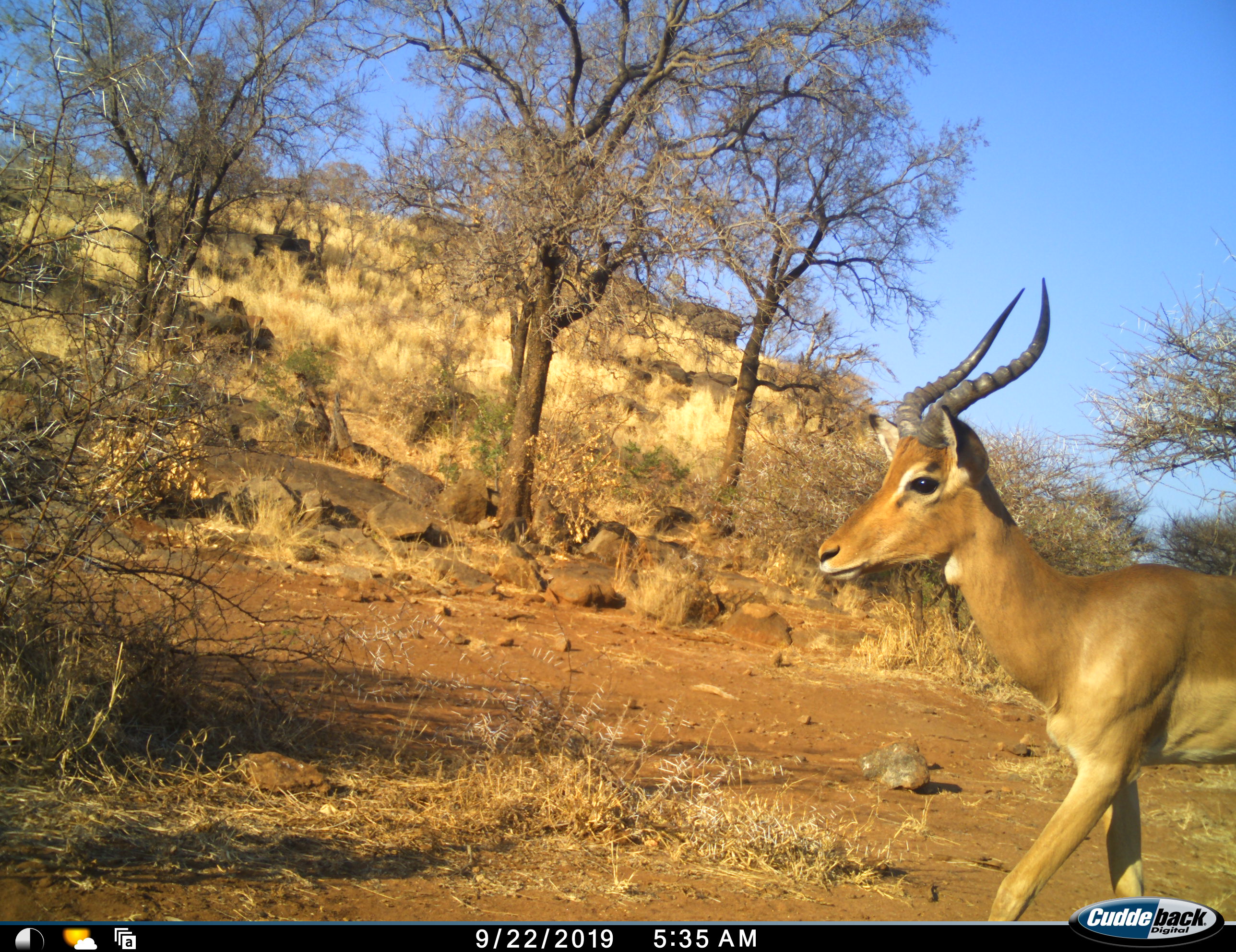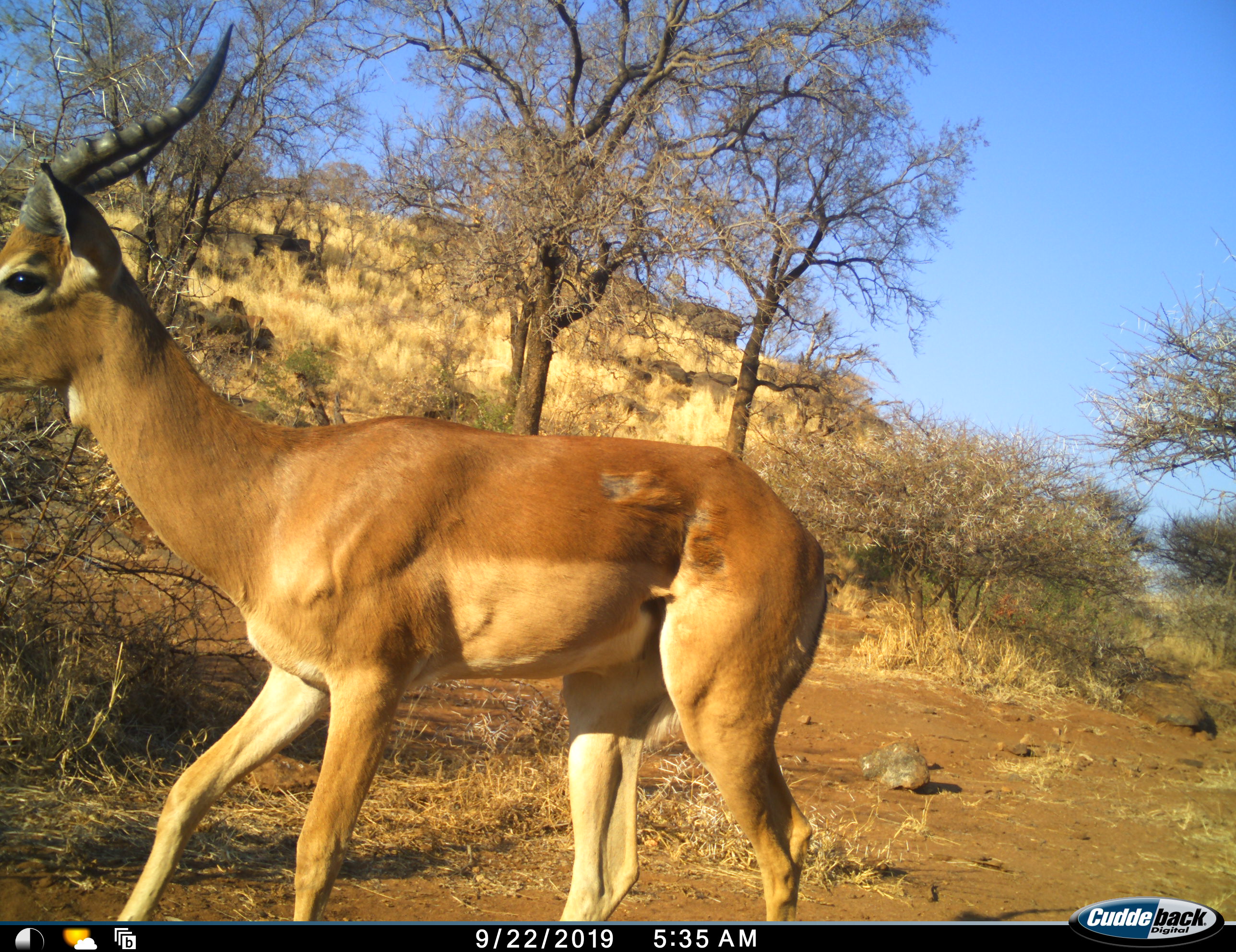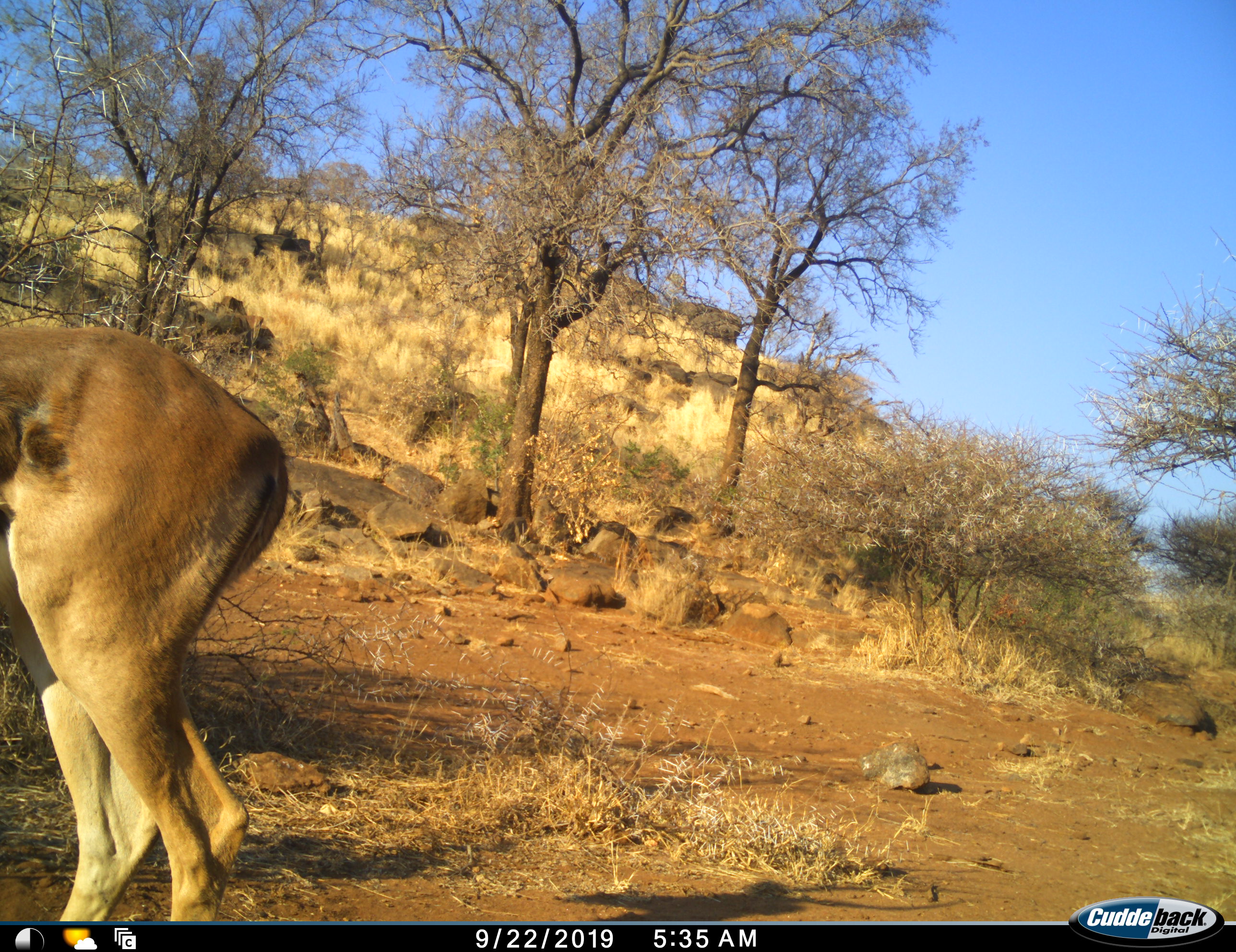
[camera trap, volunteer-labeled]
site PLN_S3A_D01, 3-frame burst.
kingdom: Animalia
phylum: Chordata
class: Mammalia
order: Artiodactyla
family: Bovidae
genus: Aepyceros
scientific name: Aepyceros melampus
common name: impala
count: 1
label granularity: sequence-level